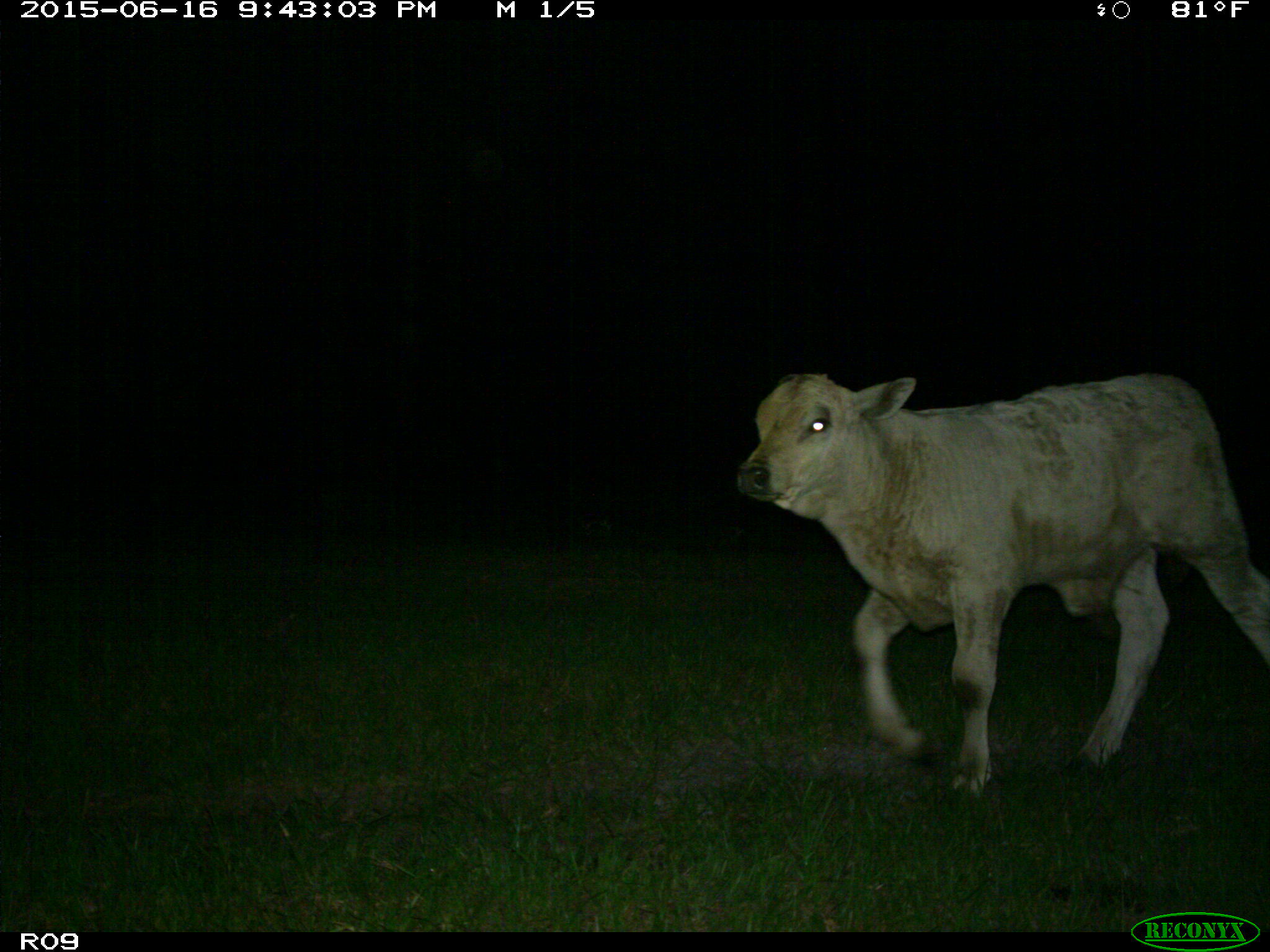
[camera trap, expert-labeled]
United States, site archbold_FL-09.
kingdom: Animalia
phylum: Chordata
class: Mammalia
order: Artiodactyla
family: Bovidae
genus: Bos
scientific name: Bos taurus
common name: domestic cow